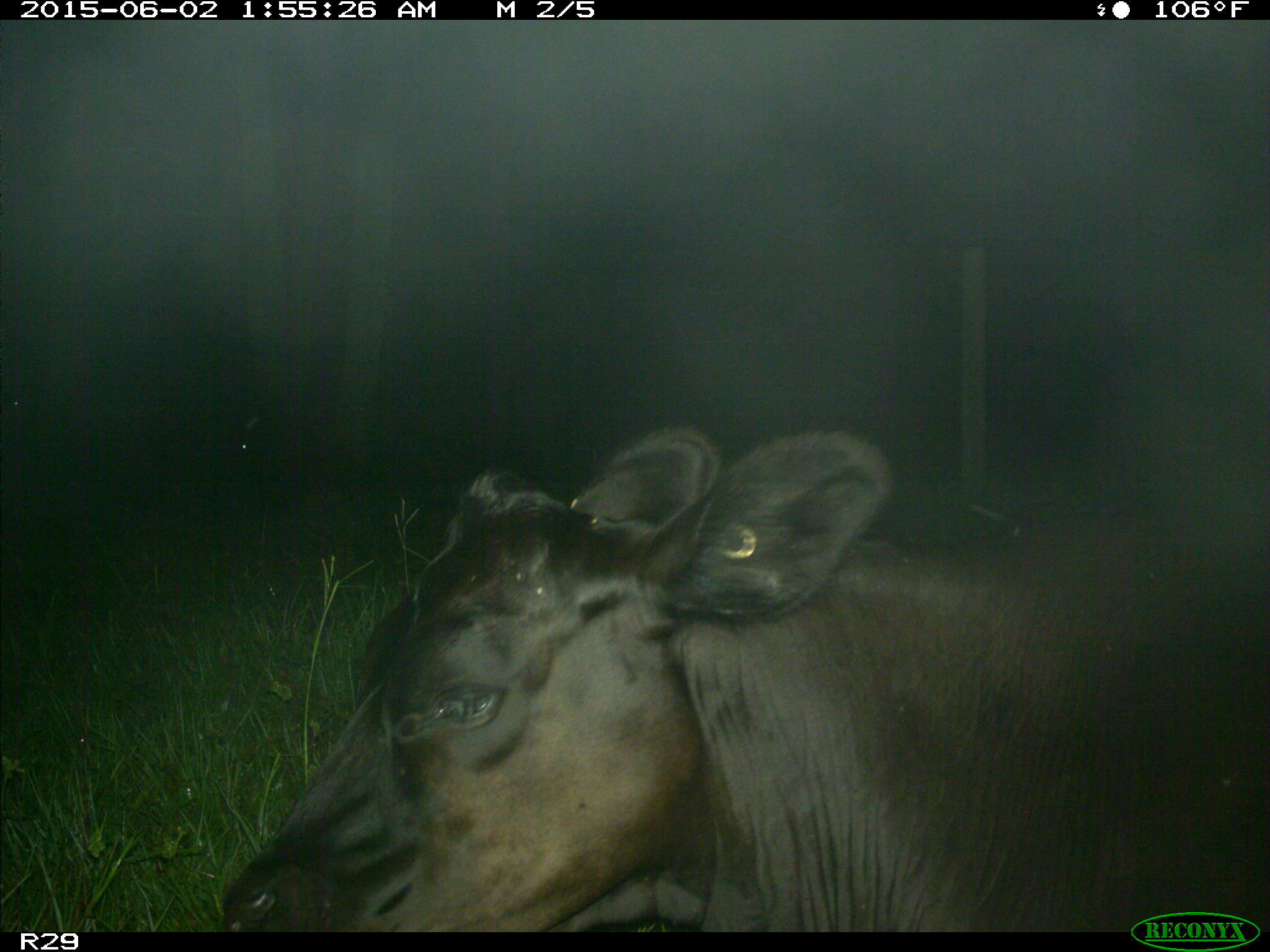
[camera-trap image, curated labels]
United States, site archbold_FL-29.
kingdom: Animalia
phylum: Chordata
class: Mammalia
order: Artiodactyla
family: Bovidae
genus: Bos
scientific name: Bos taurus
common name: domestic cow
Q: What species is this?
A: Bos taurus (domestic cow).